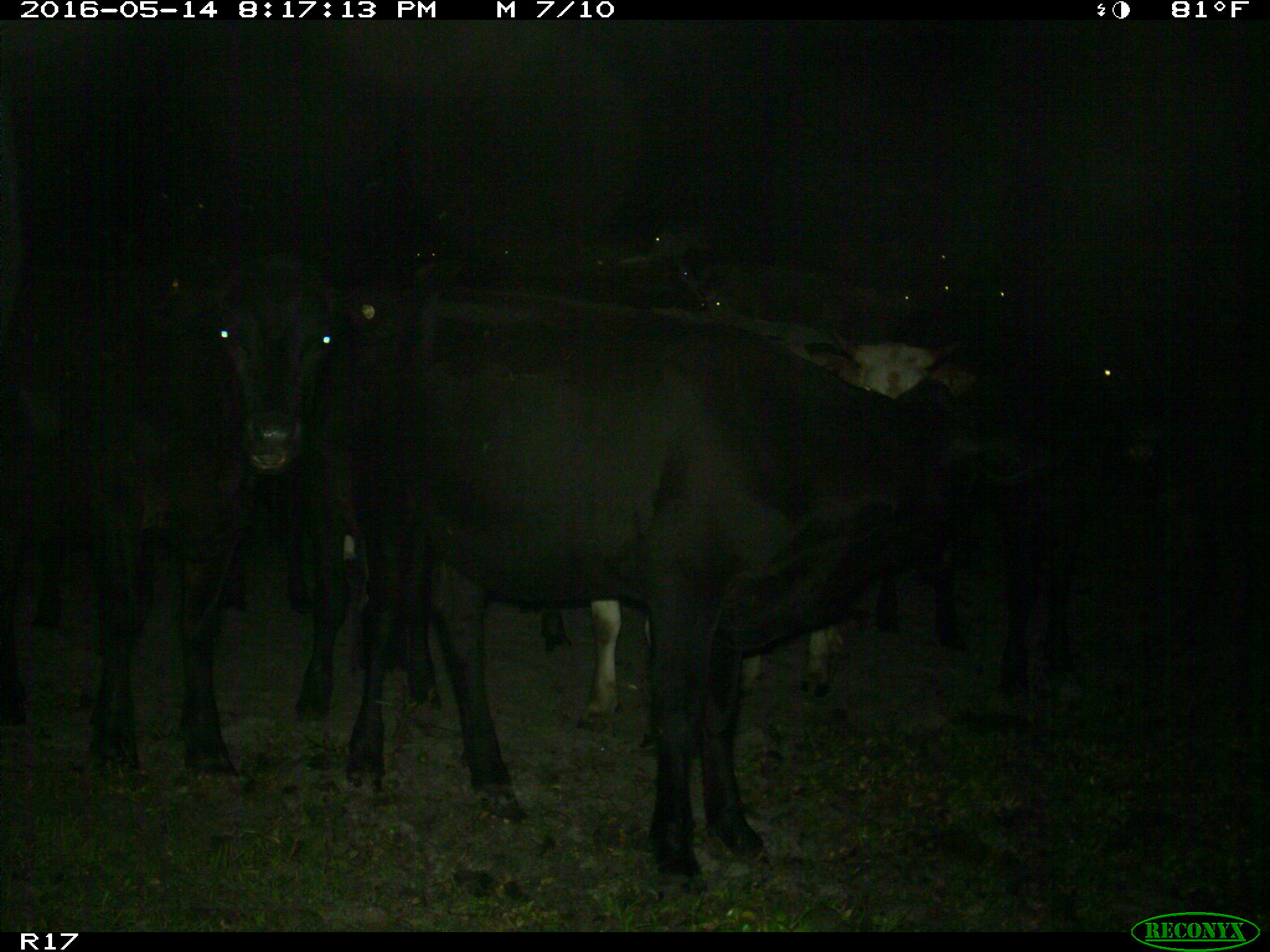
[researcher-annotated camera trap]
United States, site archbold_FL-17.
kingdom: Animalia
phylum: Chordata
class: Mammalia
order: Artiodactyla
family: Bovidae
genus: Bos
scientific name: Bos taurus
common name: domestic cow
Bos taurus (domestic cow).